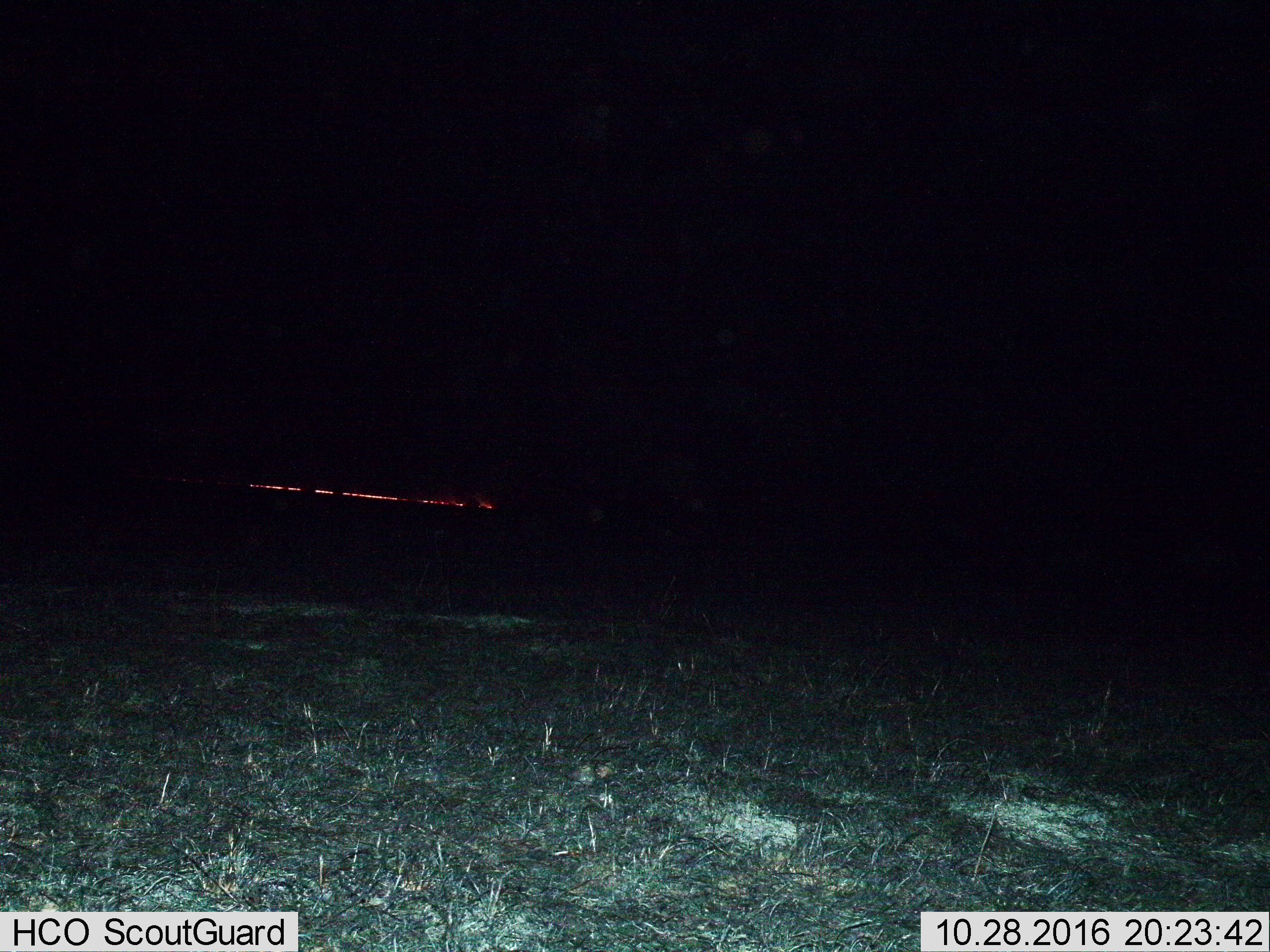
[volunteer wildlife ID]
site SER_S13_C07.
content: unidentified animal